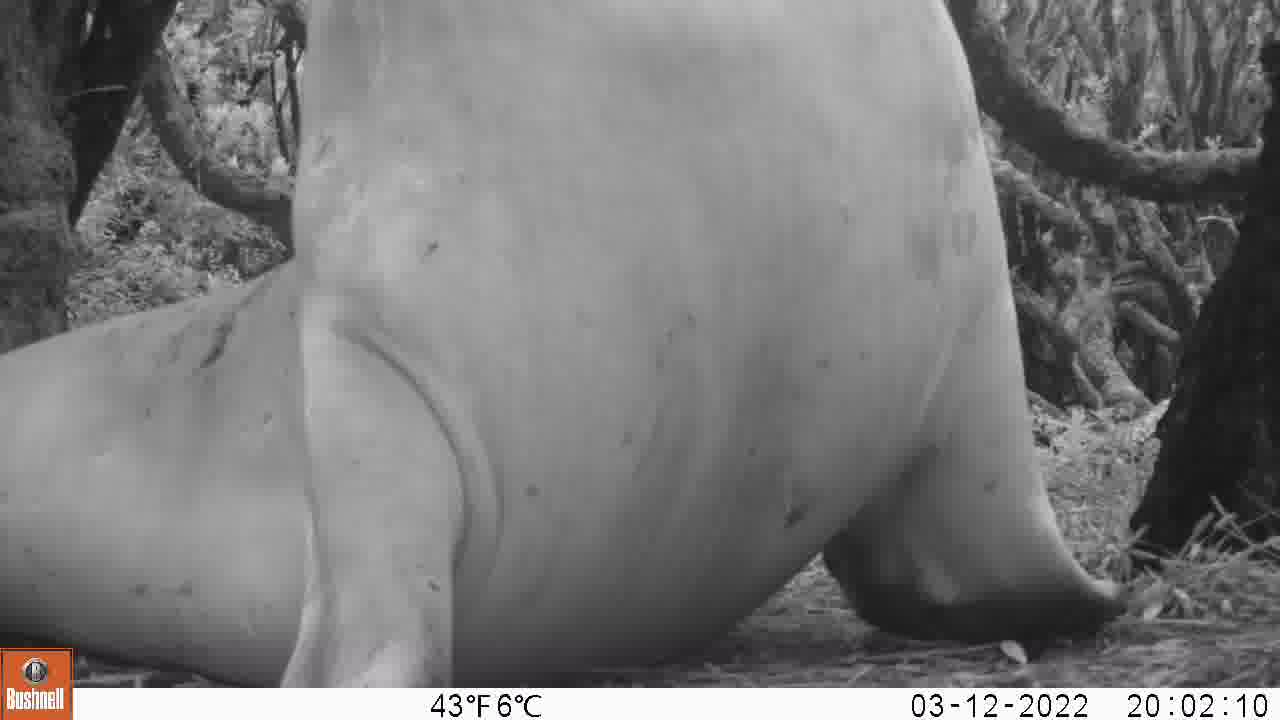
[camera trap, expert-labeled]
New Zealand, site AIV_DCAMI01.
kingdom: Animalia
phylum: Chordata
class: Mammalia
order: Carnivora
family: Otariidae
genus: Phocarctos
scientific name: Phocarctos hookeri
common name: new zealand sea lion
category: sealion